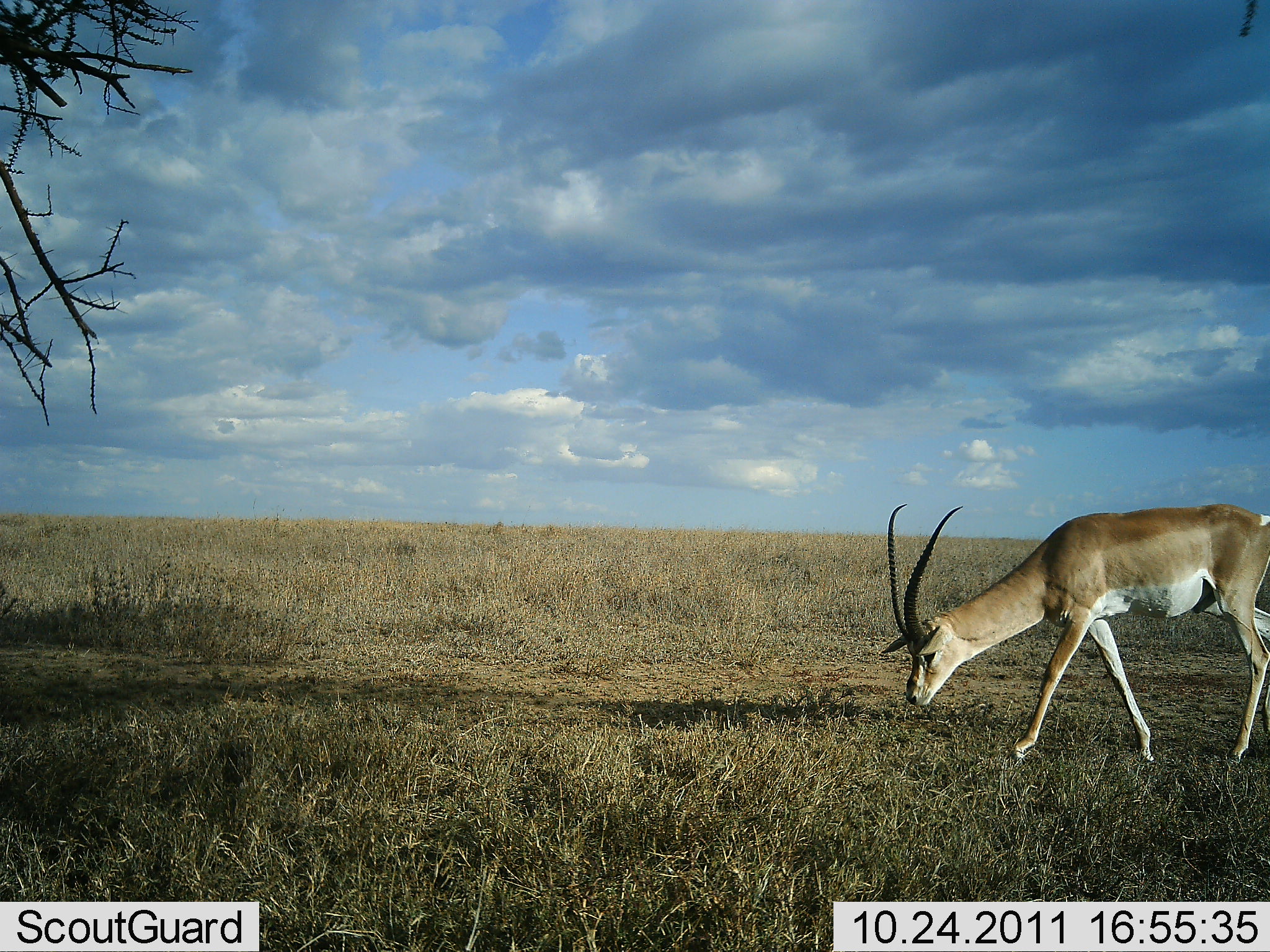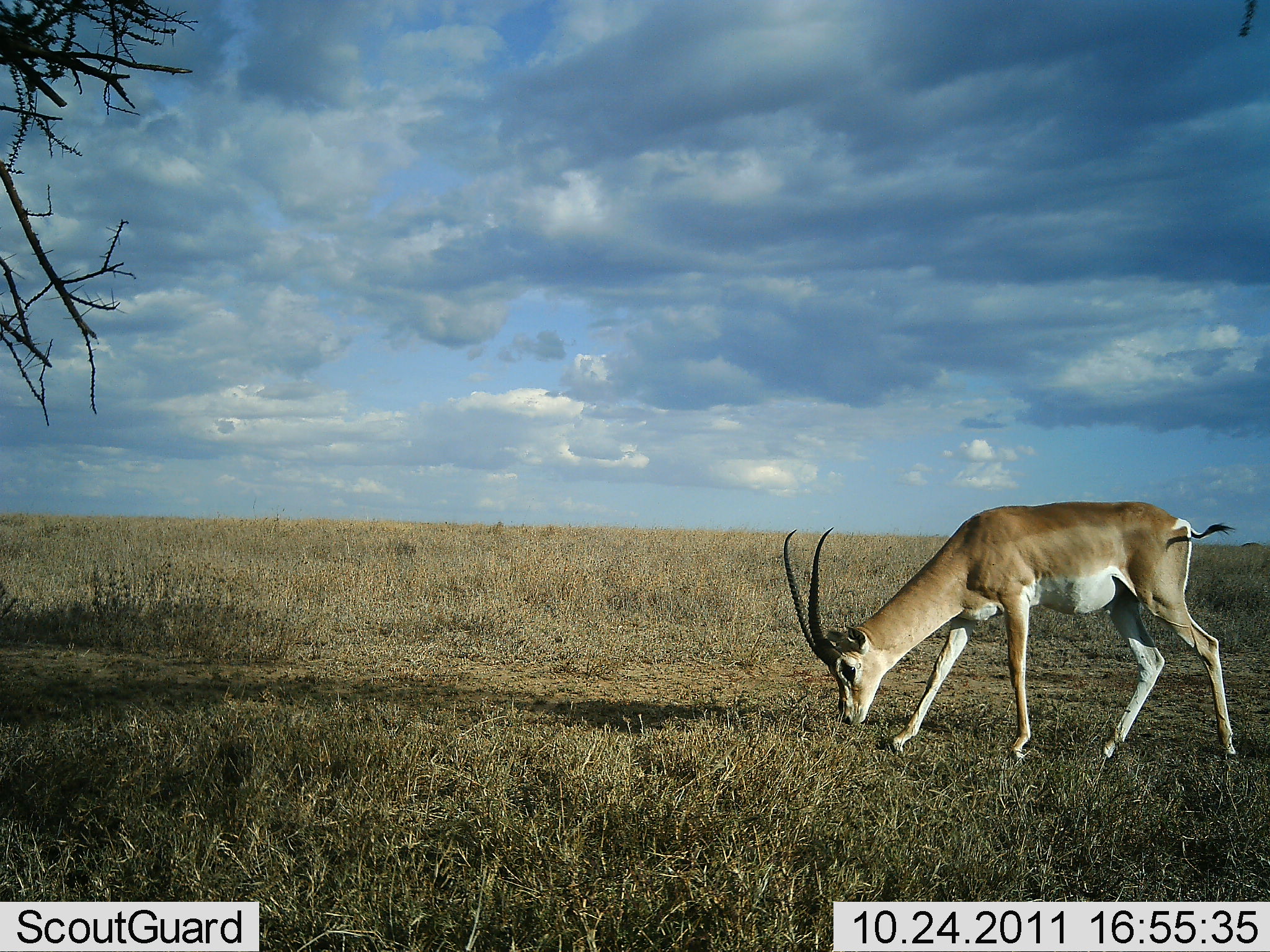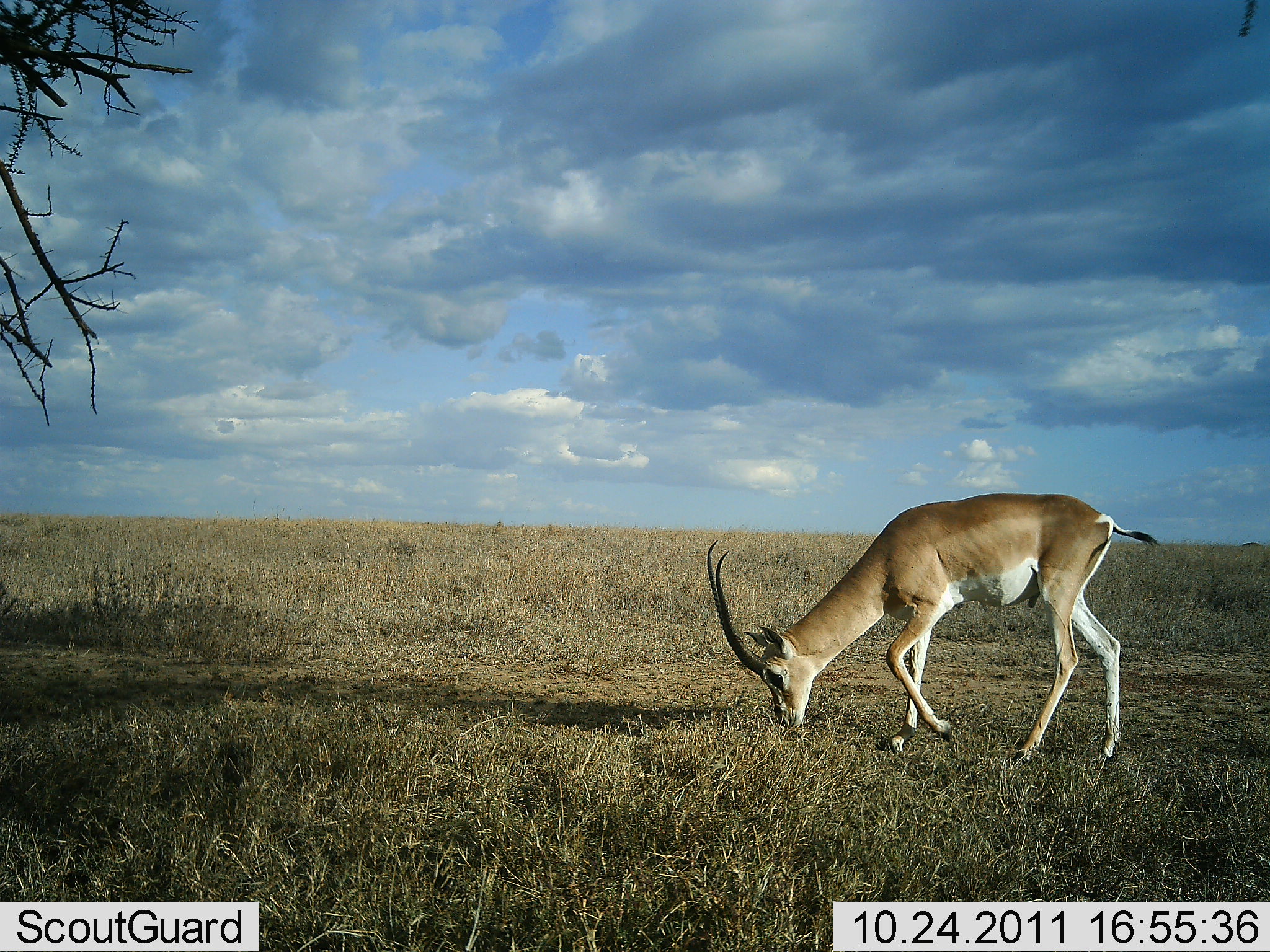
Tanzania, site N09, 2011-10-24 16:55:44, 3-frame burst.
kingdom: Animalia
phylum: Chordata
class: Mammalia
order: Artiodactyla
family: Bovidae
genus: Nanger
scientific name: Nanger granti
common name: grant's gazelle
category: gazellegrants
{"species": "gazellegrants (grant's gazelle) (Nanger granti)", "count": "1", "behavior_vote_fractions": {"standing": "27%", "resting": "0%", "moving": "45%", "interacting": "0%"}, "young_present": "0%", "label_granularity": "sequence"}